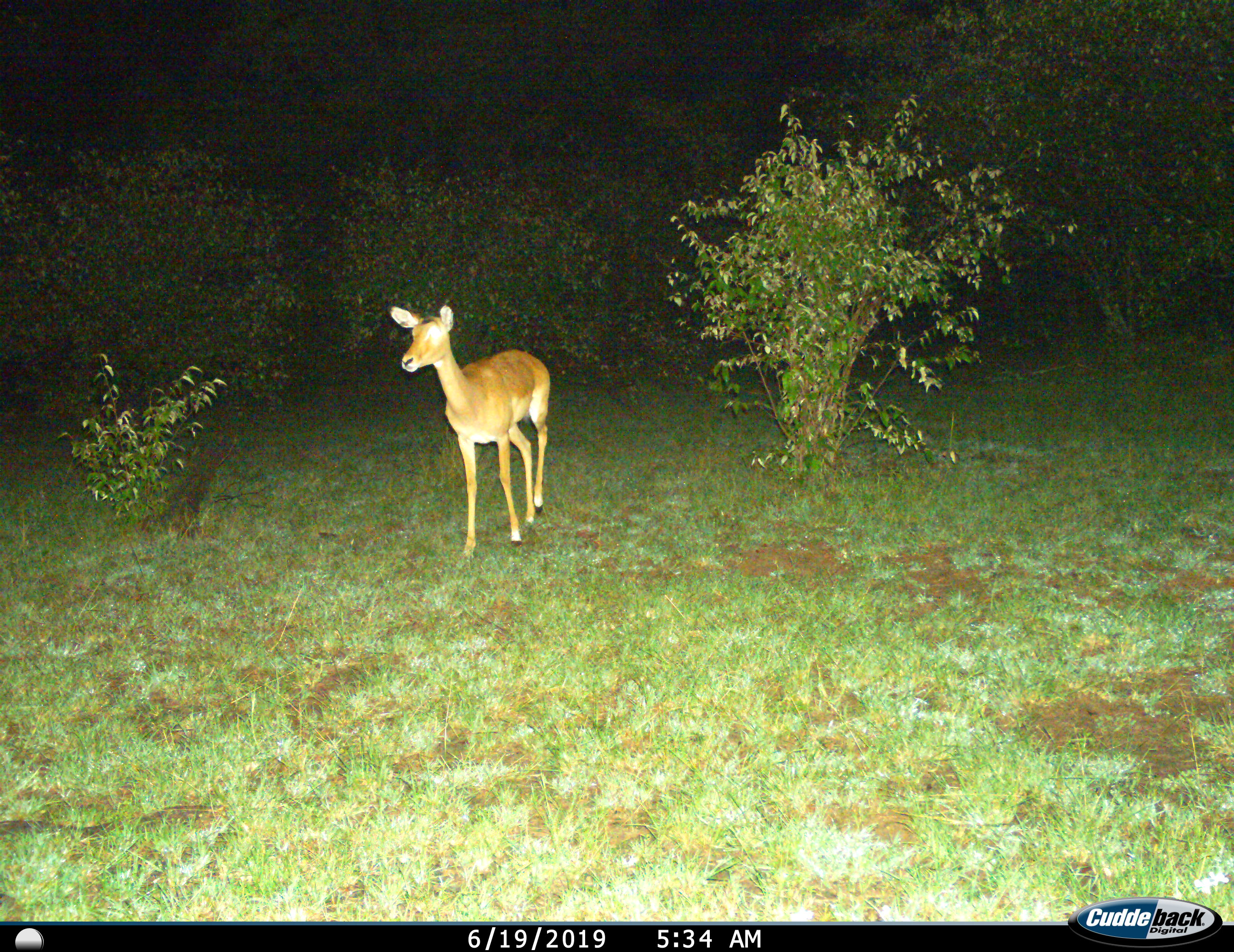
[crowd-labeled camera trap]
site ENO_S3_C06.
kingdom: Animalia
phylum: Chordata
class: Mammalia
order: Artiodactyla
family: Bovidae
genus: Aepyceros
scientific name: Aepyceros melampus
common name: impala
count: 1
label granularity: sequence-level